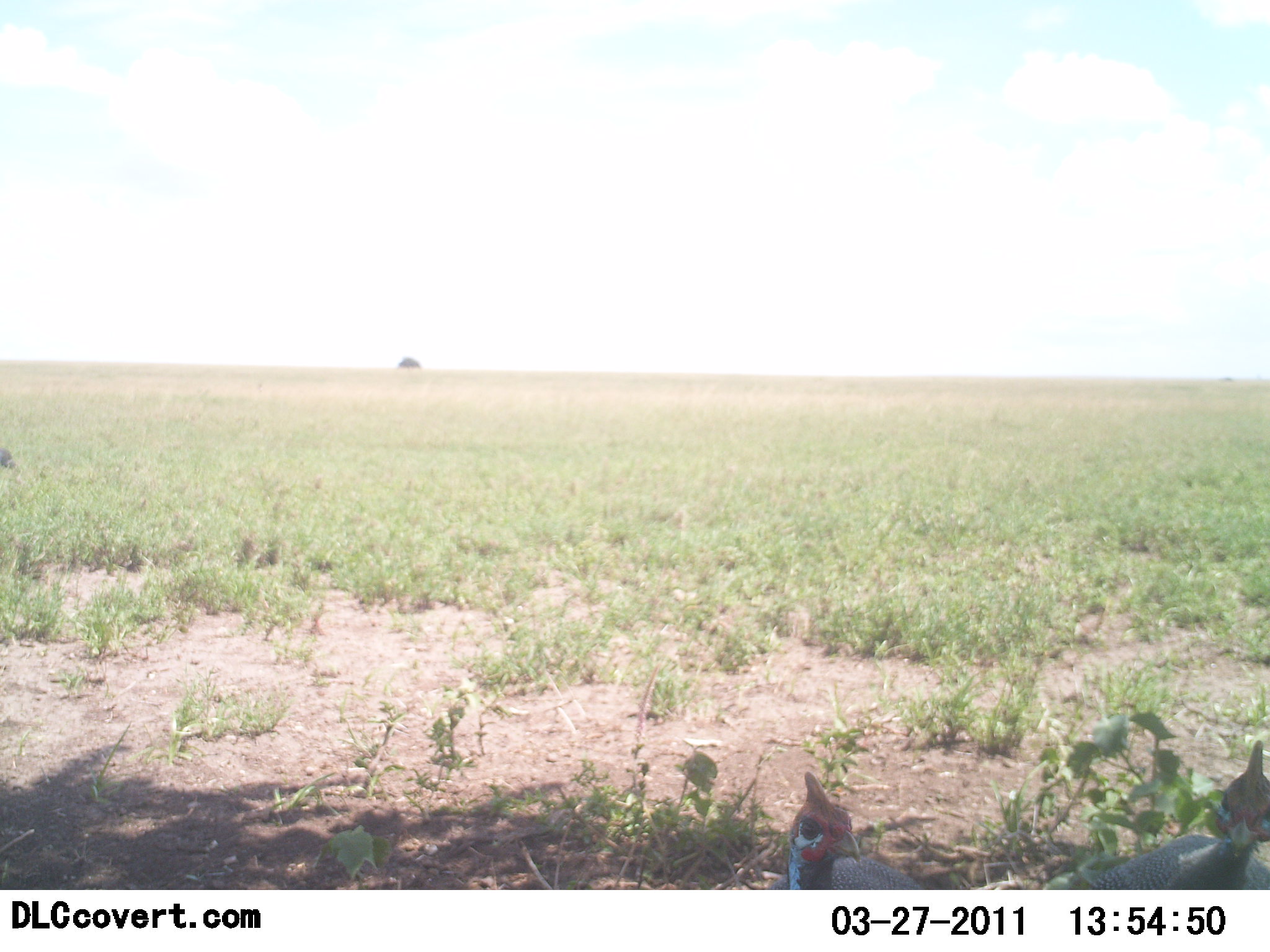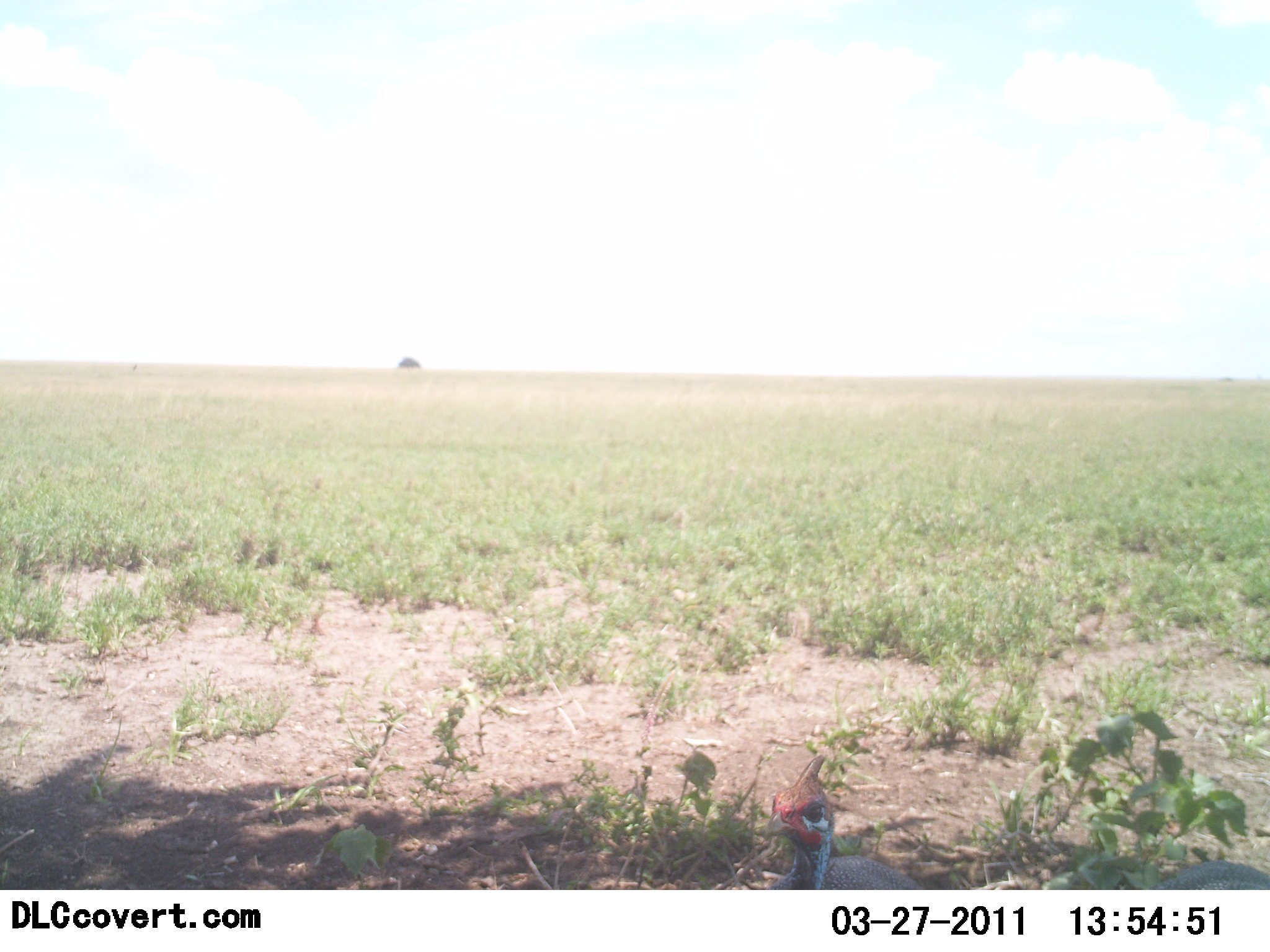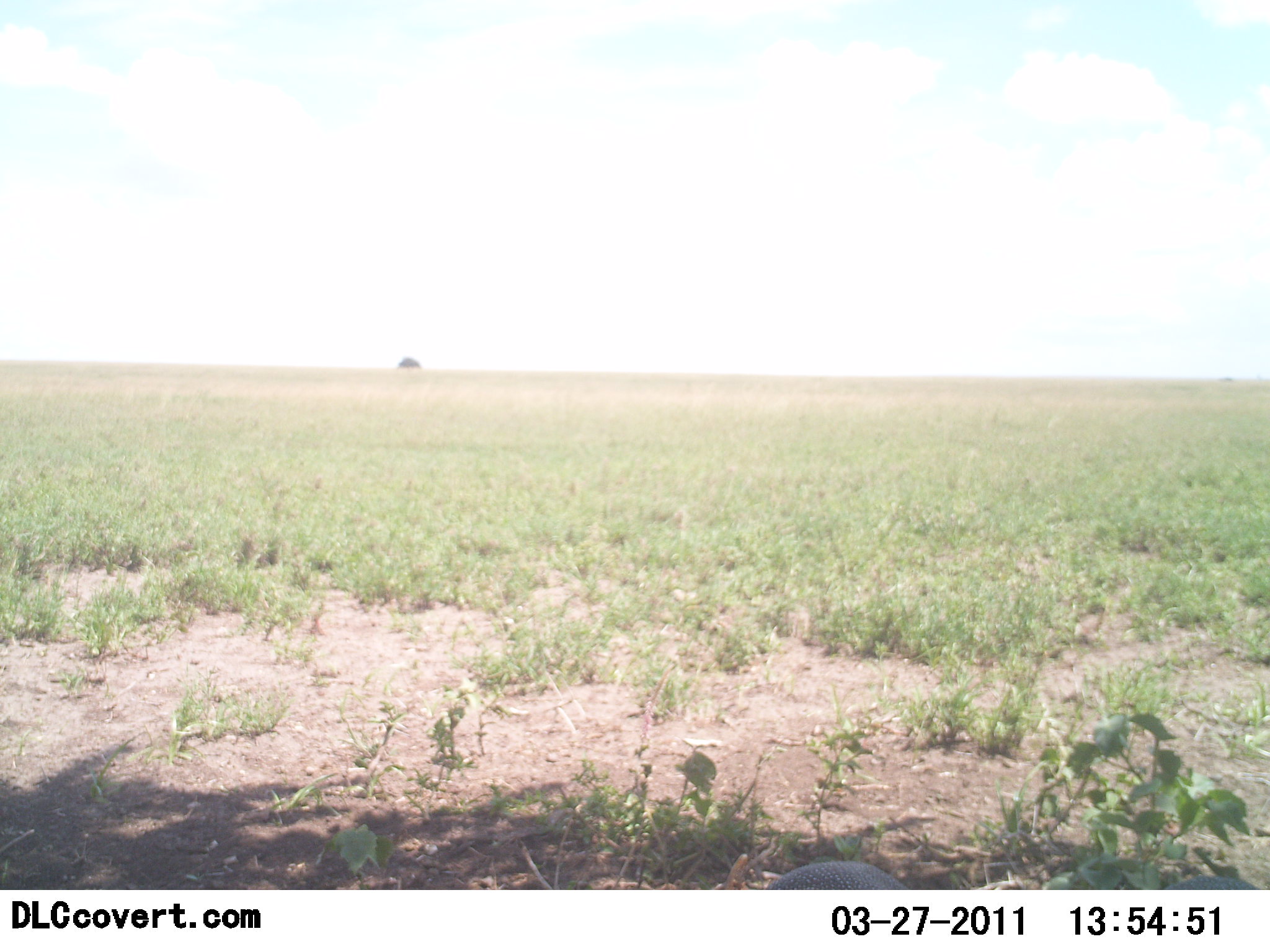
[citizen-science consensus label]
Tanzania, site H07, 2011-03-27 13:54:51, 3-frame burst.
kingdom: Animalia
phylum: Chordata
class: Aves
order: Galliformes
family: Numididae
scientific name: Numididae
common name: guinea fowl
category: guineafowl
Guineafowl (guinea fowl) (Numididae), count 1. Behavior (volunteer vote fractions): standing 10%, resting 0%, moving 30%, interacting 0%. Young present (vote fraction): 0%. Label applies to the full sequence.